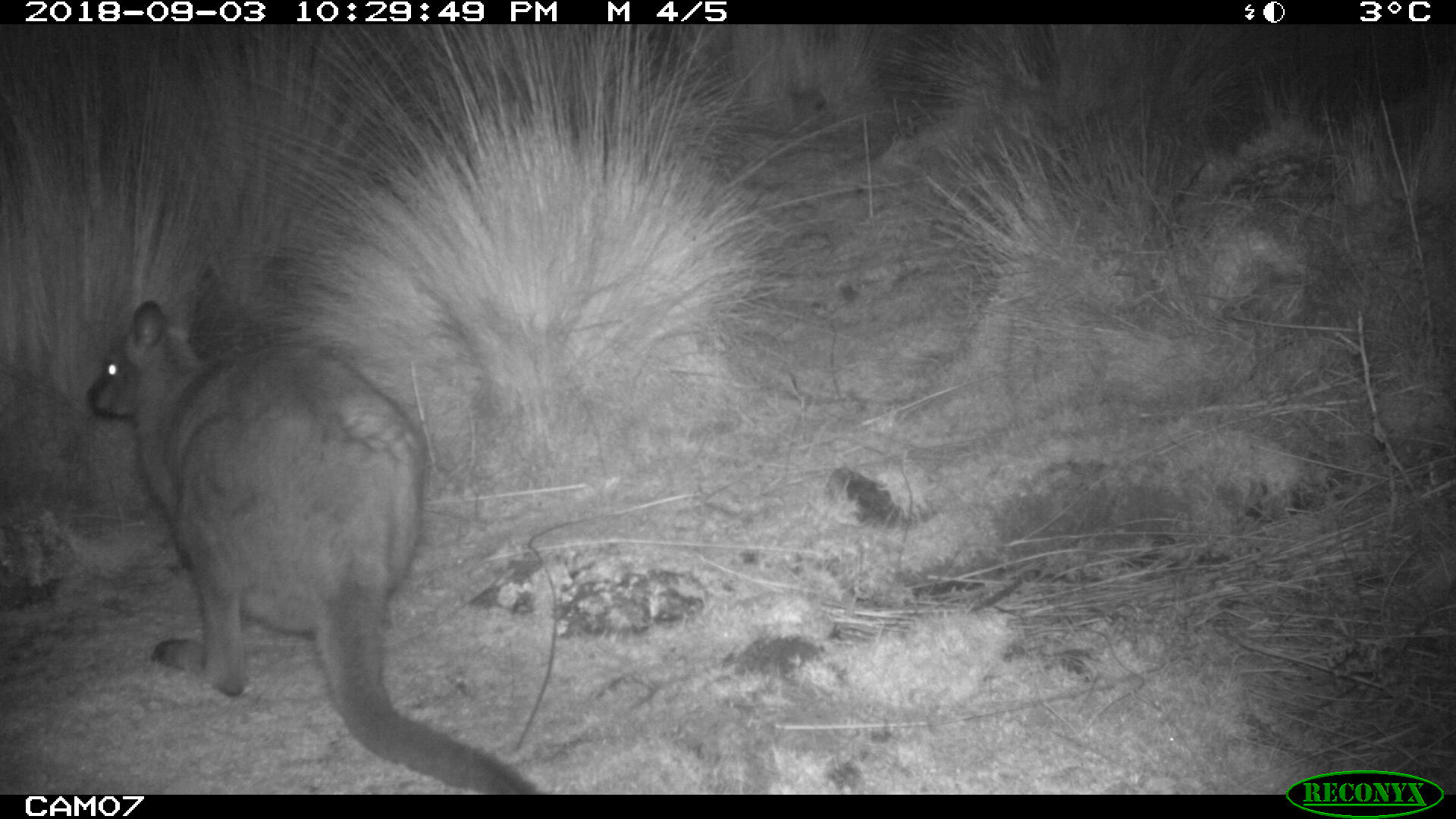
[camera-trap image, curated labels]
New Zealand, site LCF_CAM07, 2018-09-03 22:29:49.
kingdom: Animalia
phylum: Chordata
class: Mammalia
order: Diprotodontia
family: Macropodidae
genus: Notamacropus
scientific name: Notamacropus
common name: wallaby